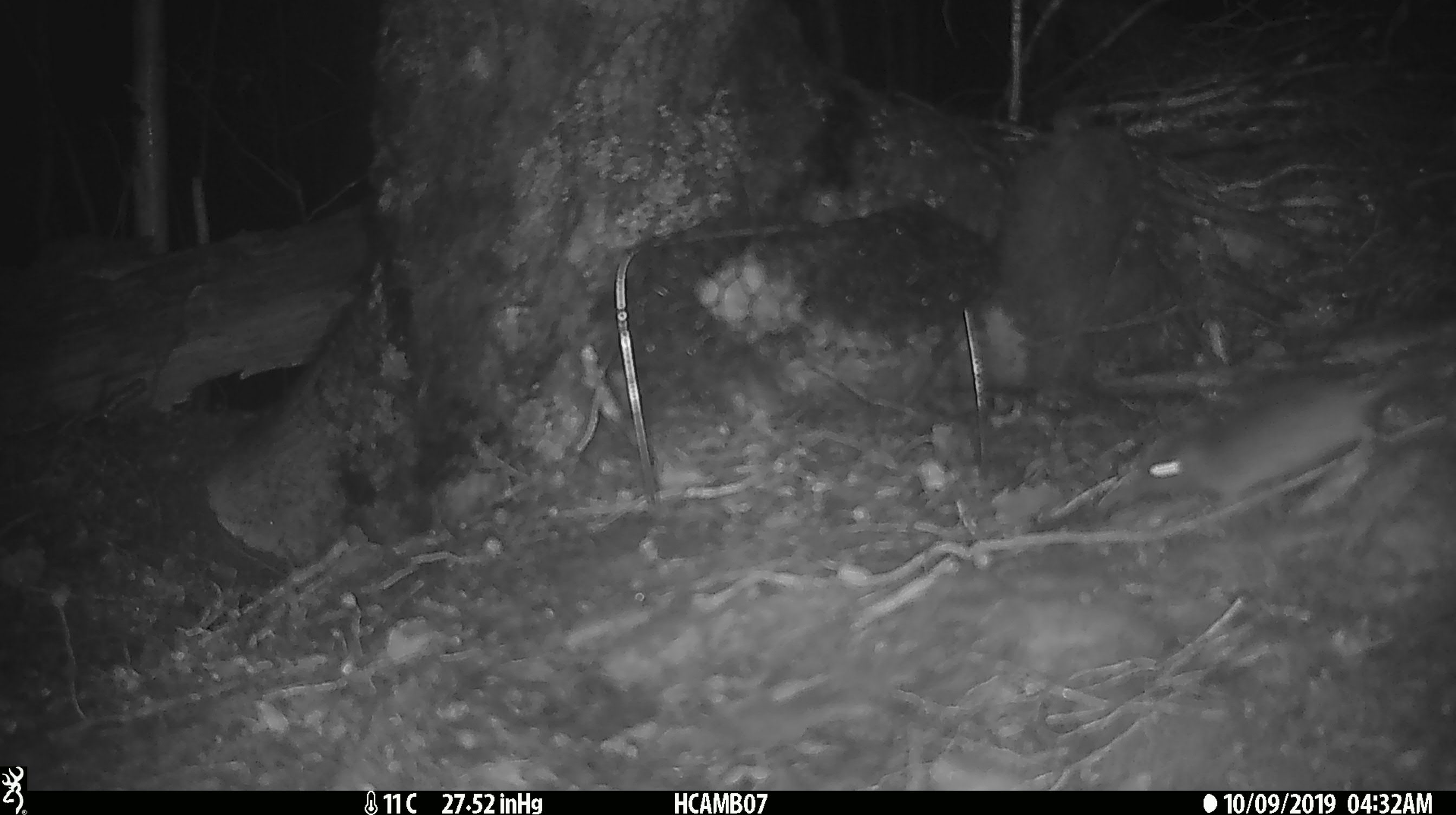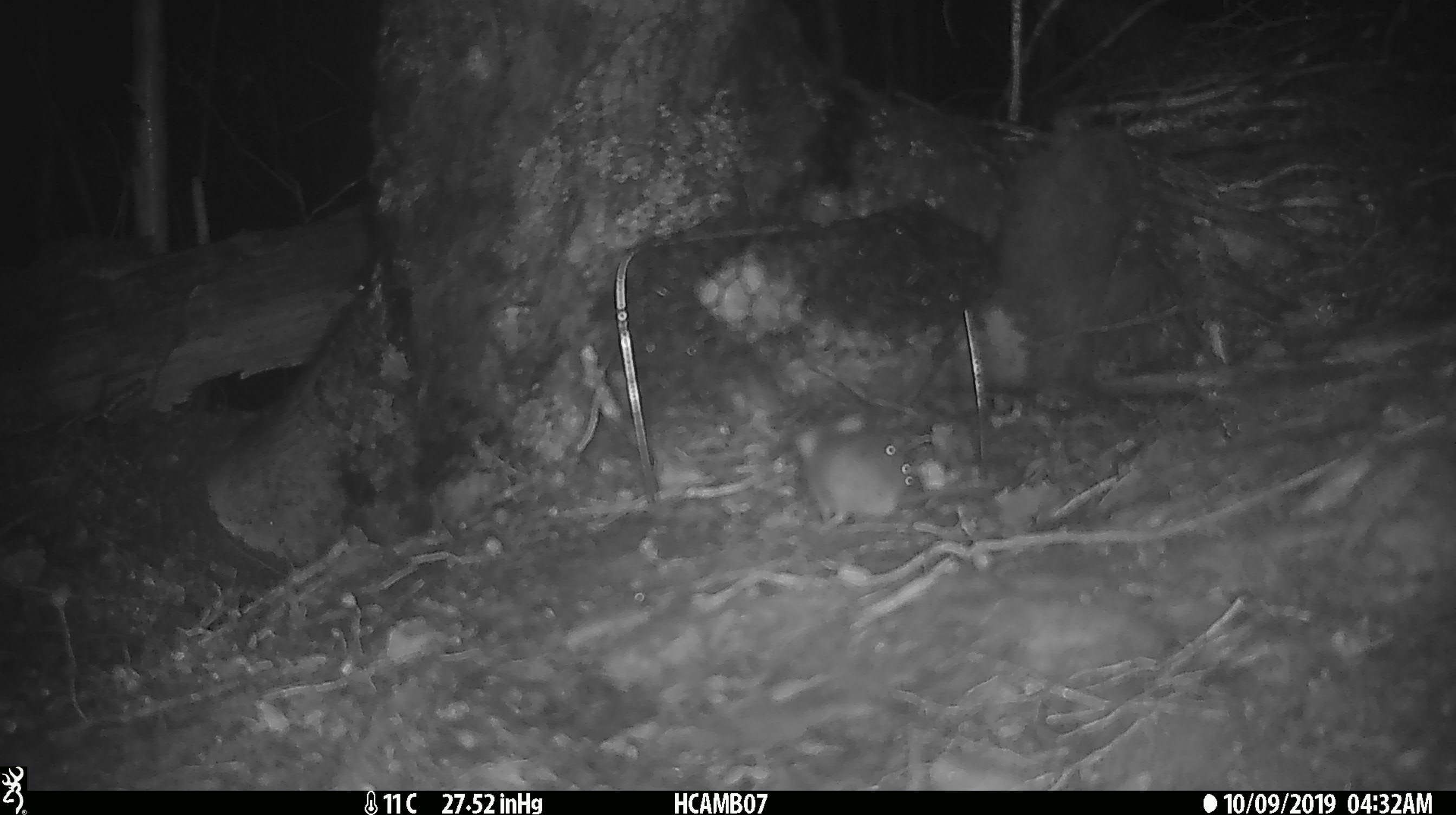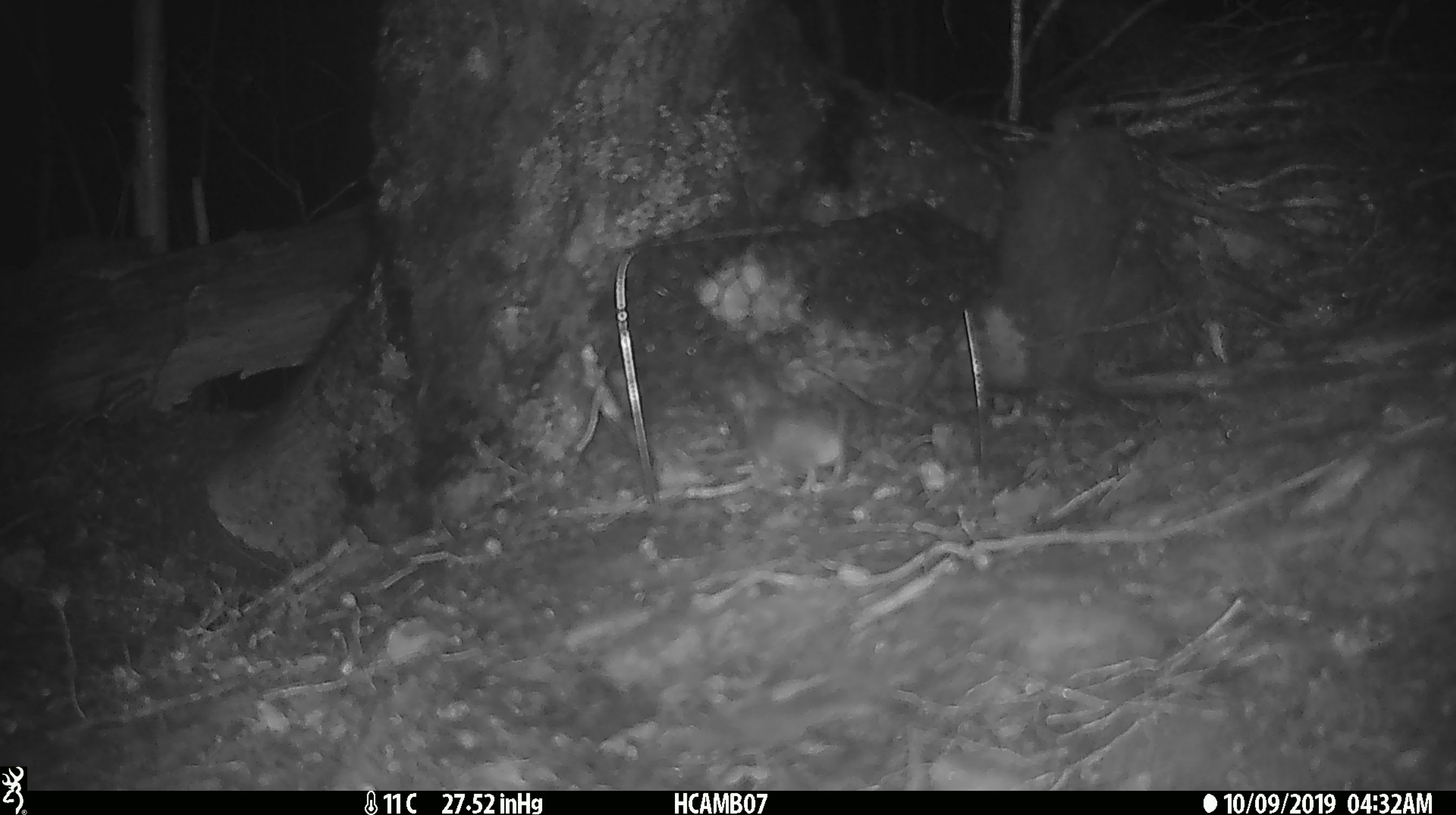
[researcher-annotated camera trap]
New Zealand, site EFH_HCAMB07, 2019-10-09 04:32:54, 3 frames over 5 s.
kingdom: Animalia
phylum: Chordata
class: Mammalia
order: Rodentia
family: Muridae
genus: Mus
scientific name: Mus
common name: mouse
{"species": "mouse (Mus)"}